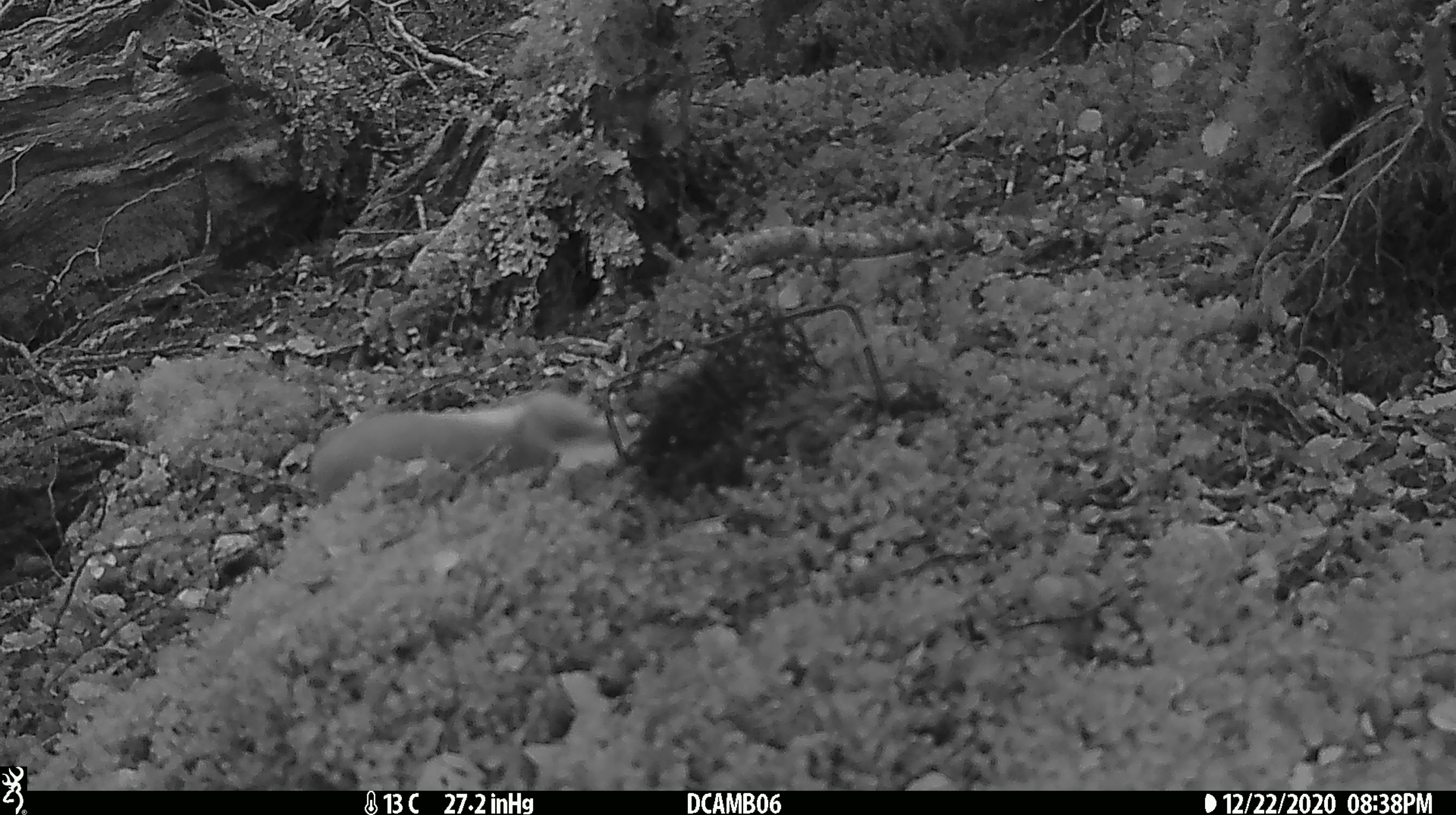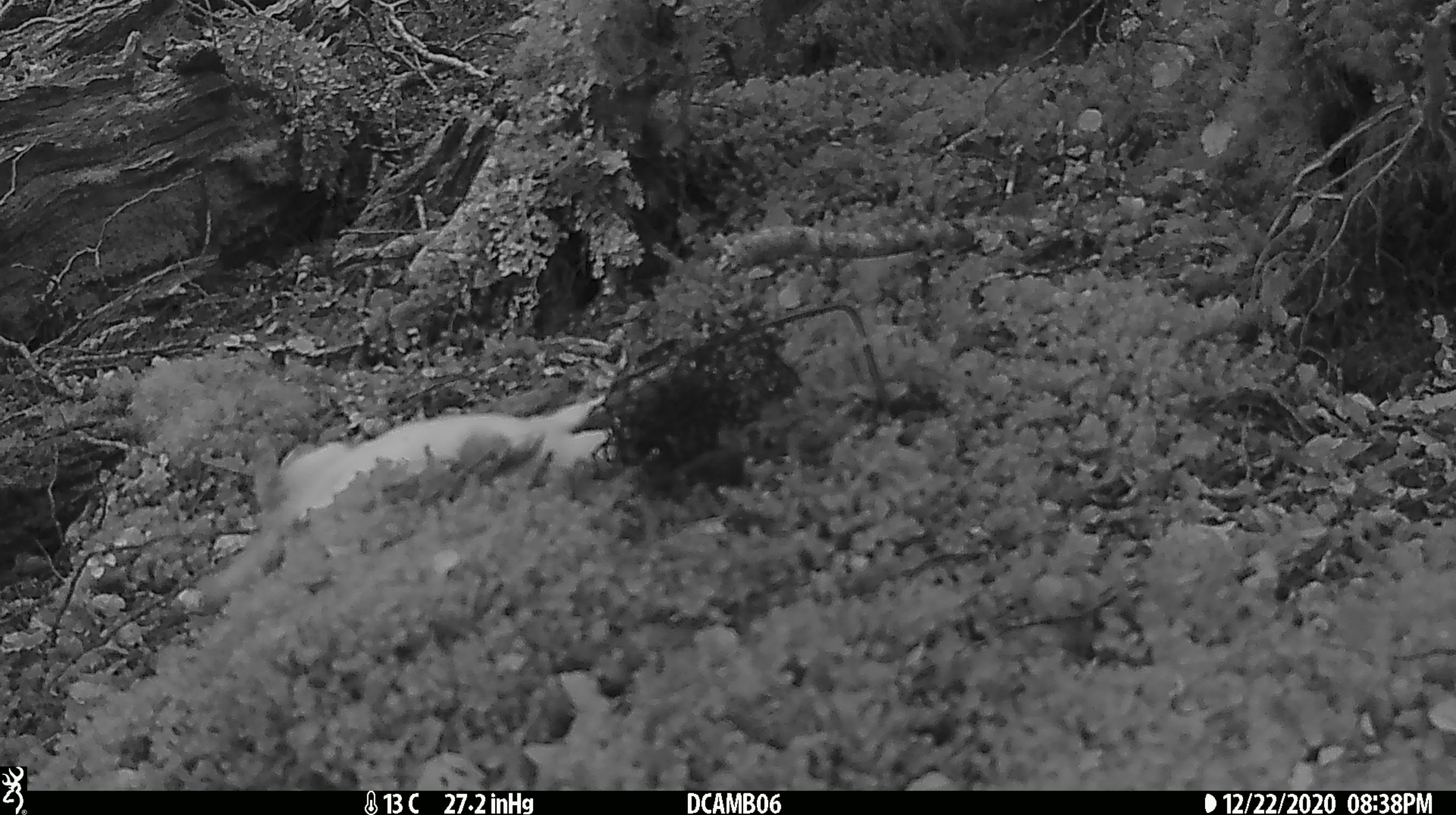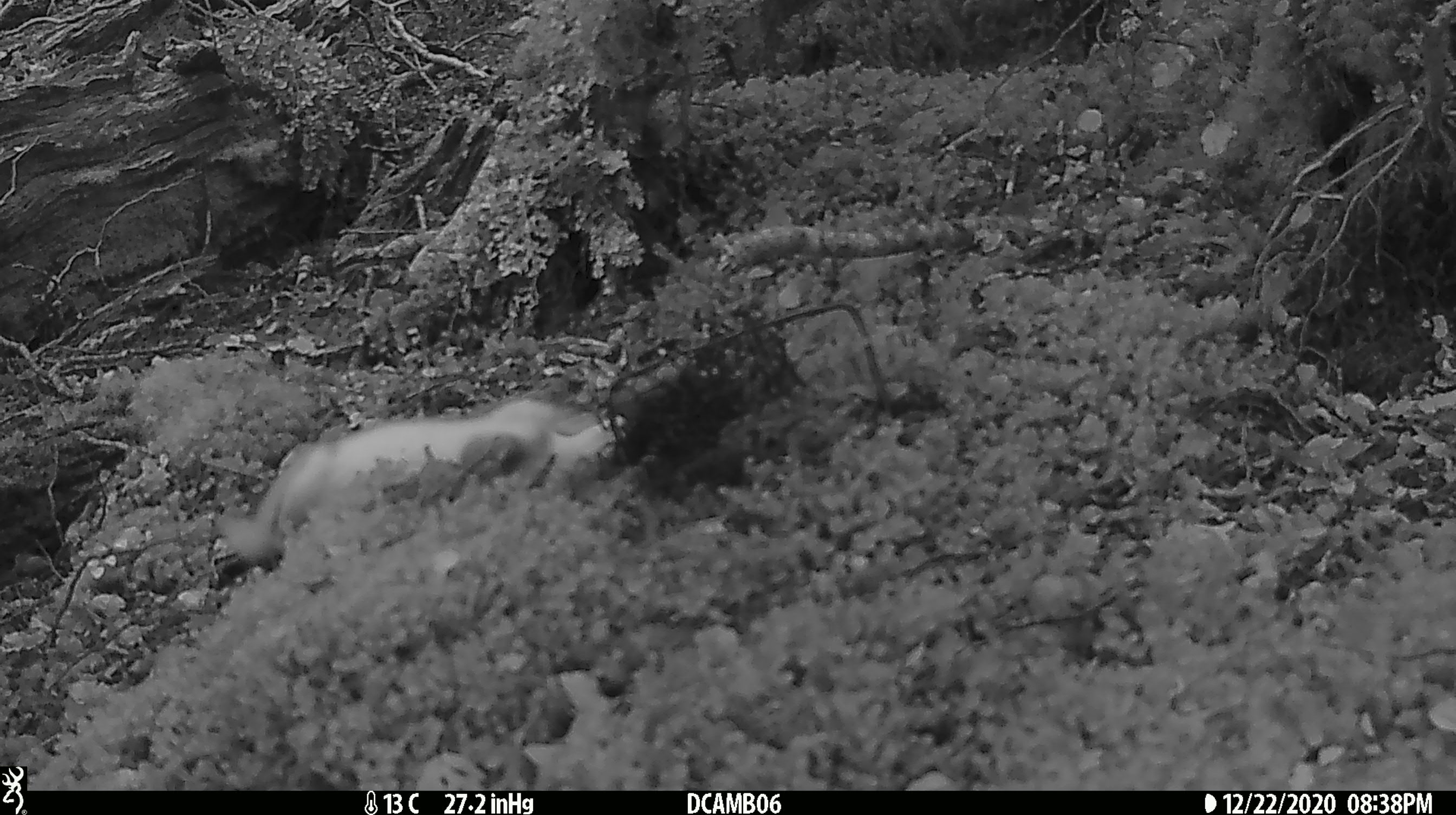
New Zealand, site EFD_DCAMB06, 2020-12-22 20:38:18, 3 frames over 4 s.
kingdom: Animalia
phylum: Chordata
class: Mammalia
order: Carnivora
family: Mustelidae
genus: Mustela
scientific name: Mustela erminea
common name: stoat